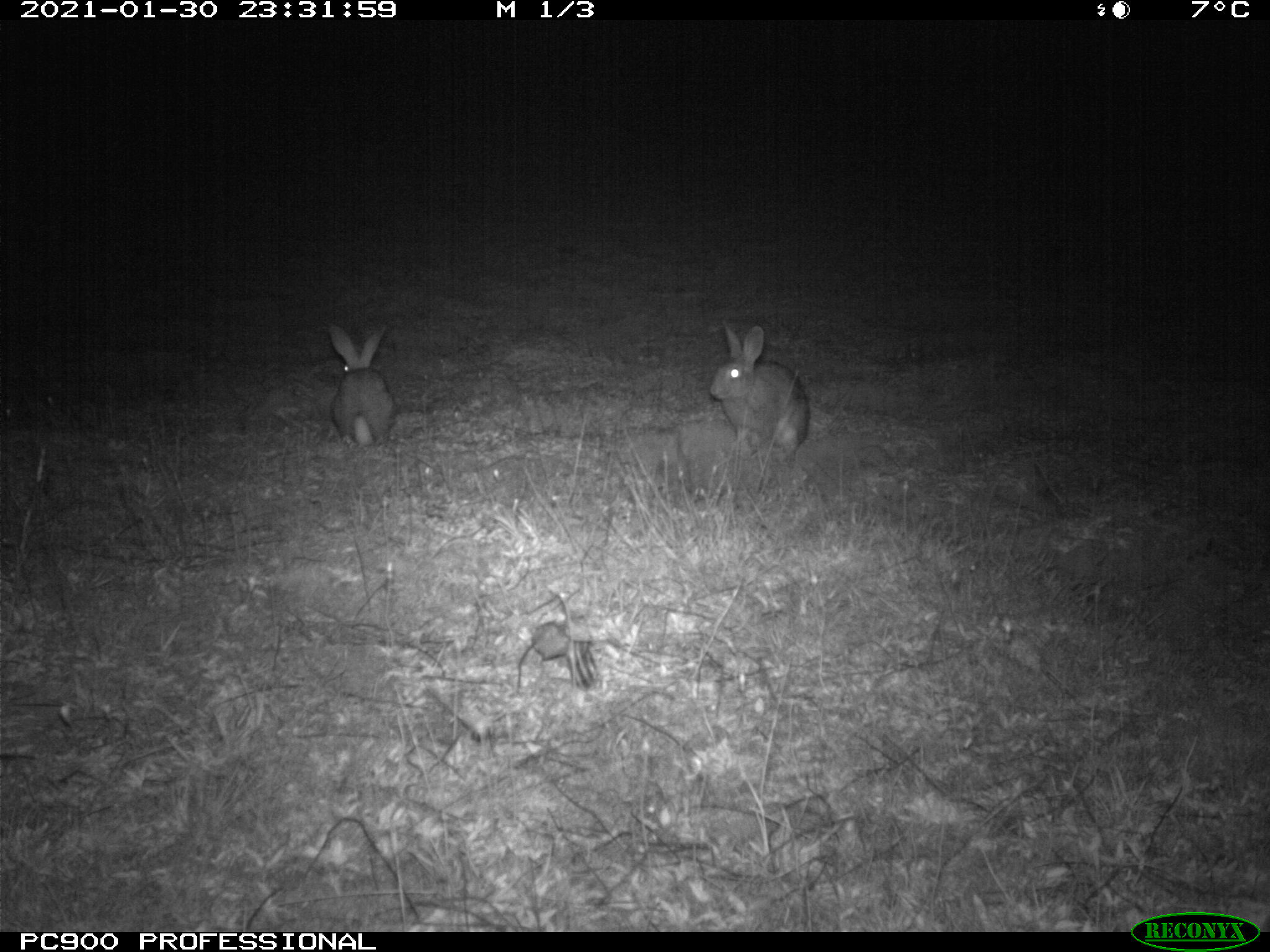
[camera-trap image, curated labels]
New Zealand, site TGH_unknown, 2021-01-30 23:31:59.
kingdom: Animalia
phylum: Chordata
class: Mammalia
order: Lagomorpha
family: Leporidae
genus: Oryctolagus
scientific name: Oryctolagus cuniculus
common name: european rabbit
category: rabbit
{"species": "rabbit (european rabbit) (Oryctolagus cuniculus)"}